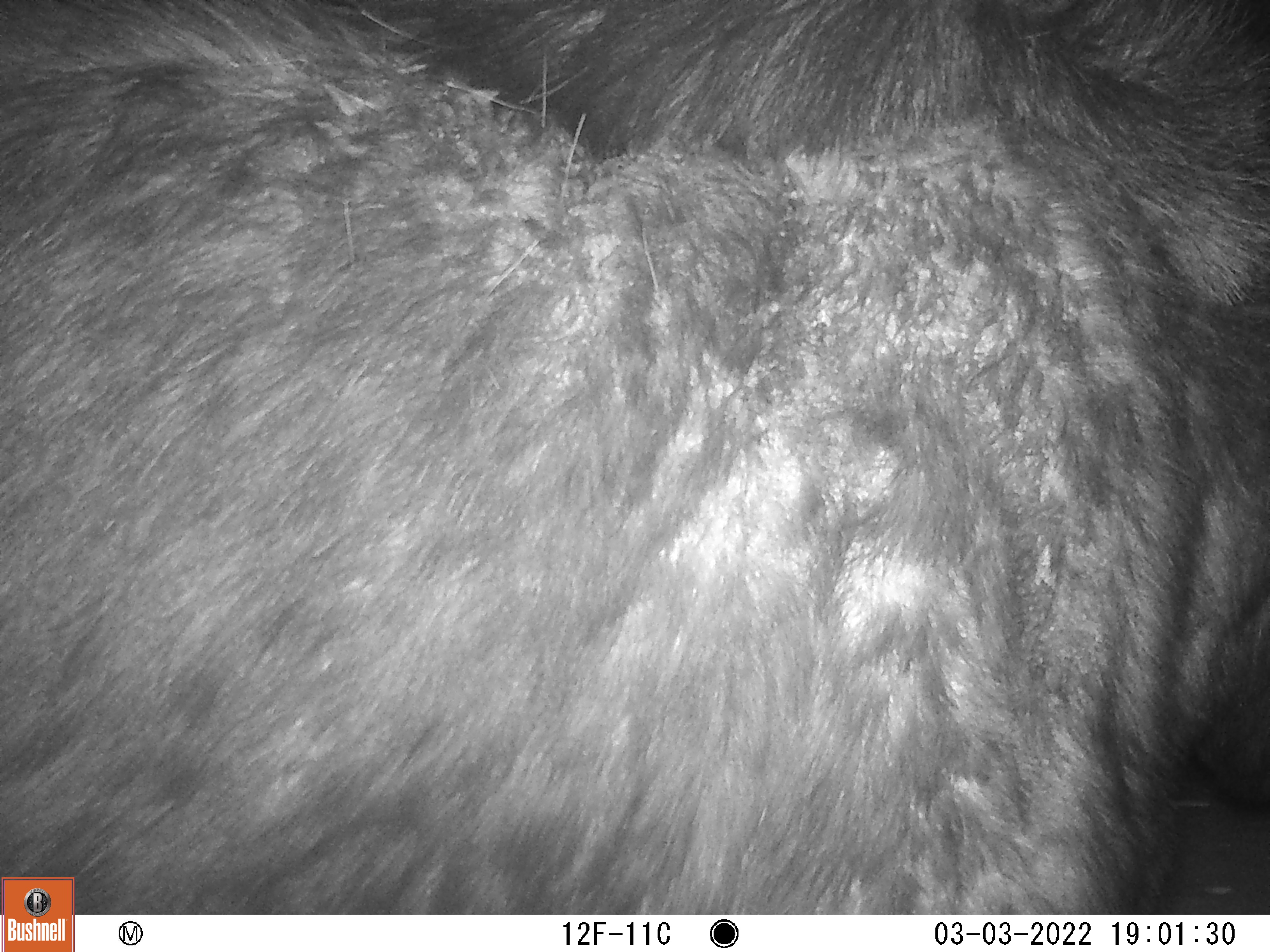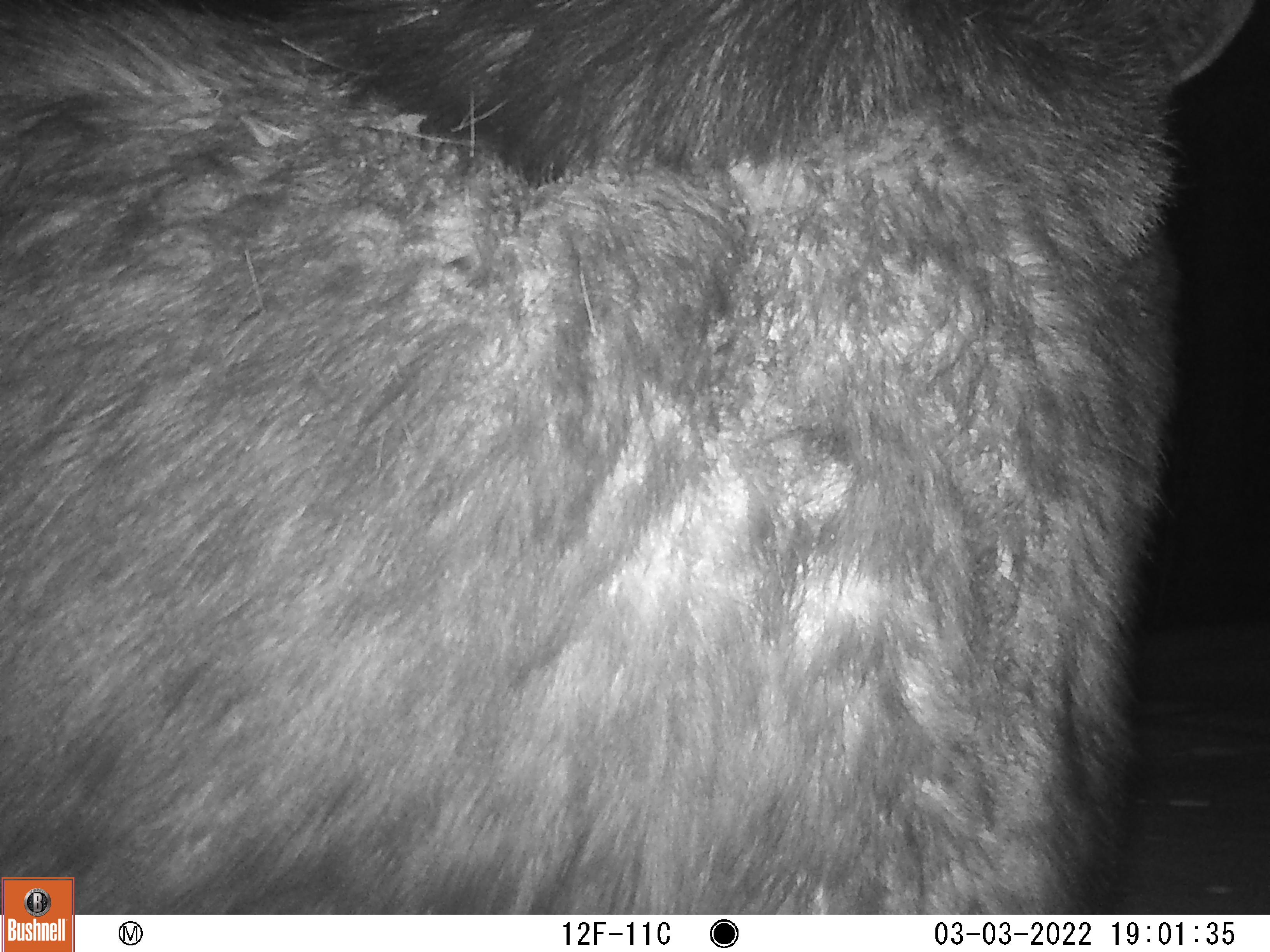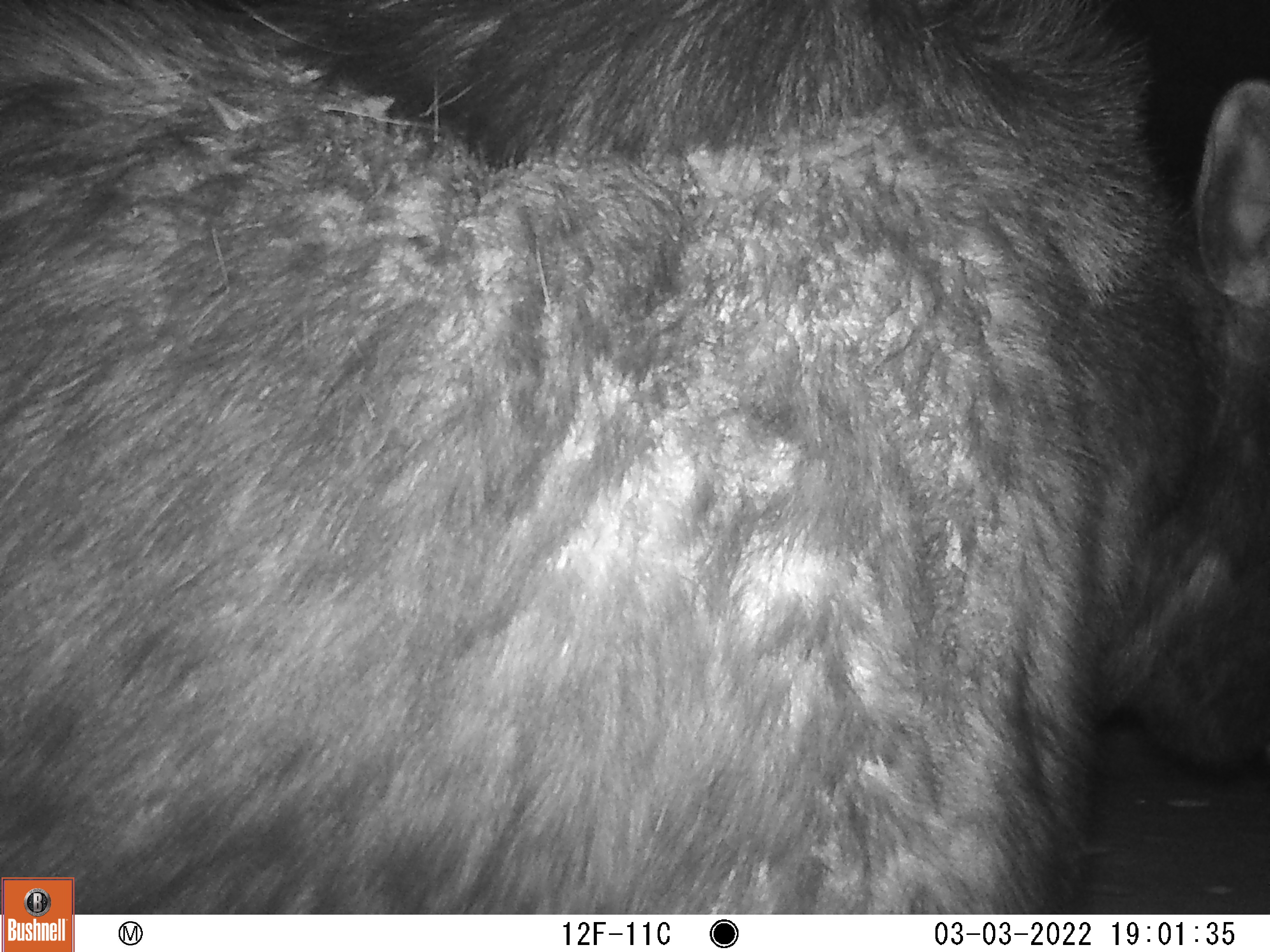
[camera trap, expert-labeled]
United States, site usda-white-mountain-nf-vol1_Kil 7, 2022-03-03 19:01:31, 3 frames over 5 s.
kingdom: Animalia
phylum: Chordata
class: Mammalia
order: Artiodactyla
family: Cervidae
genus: Alces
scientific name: Alces alces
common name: moose